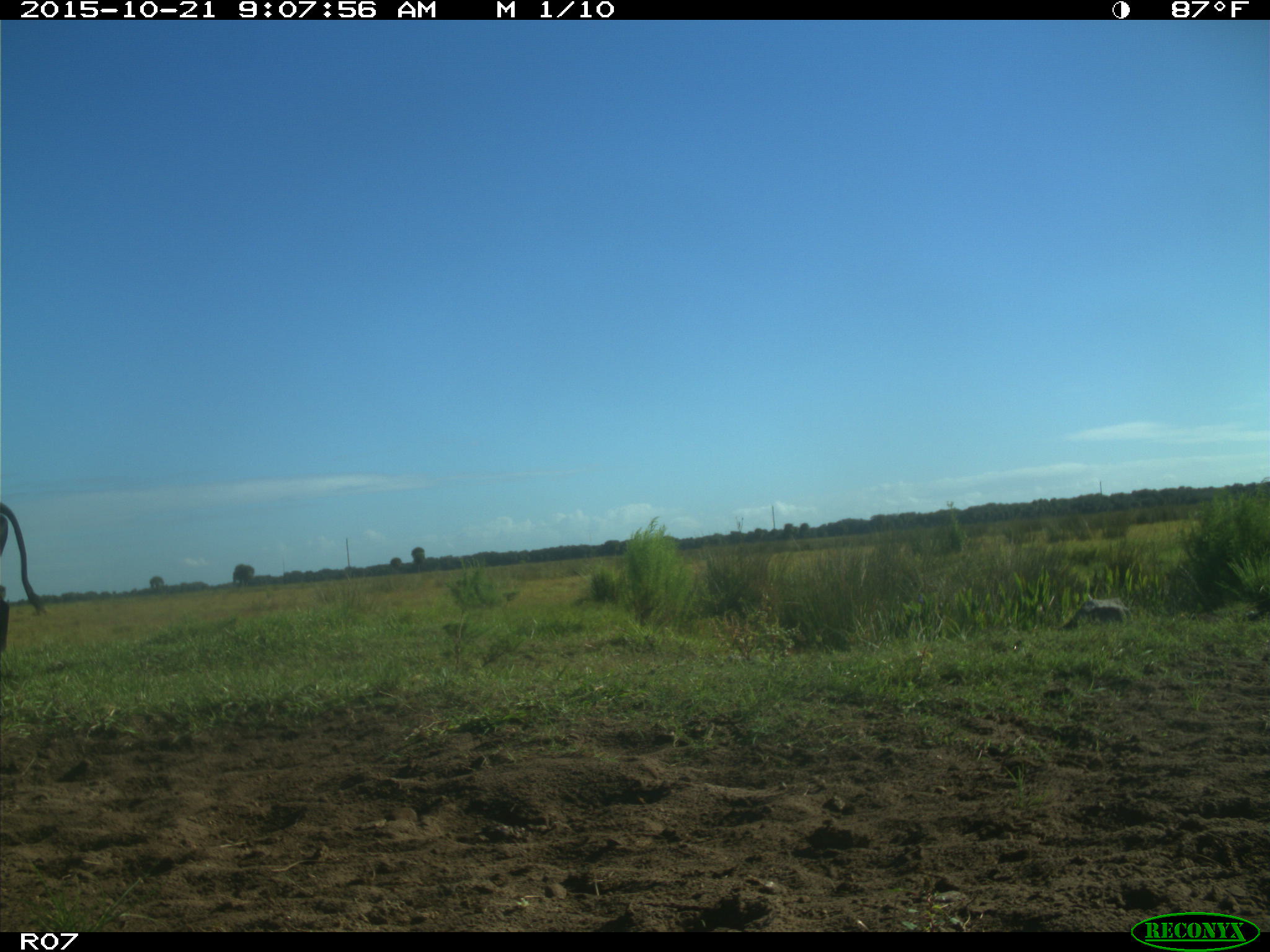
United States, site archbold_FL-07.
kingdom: Animalia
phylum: Chordata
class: Mammalia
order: Artiodactyla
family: Bovidae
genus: Bos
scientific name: Bos taurus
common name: domestic cow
Bos taurus (domestic cow).